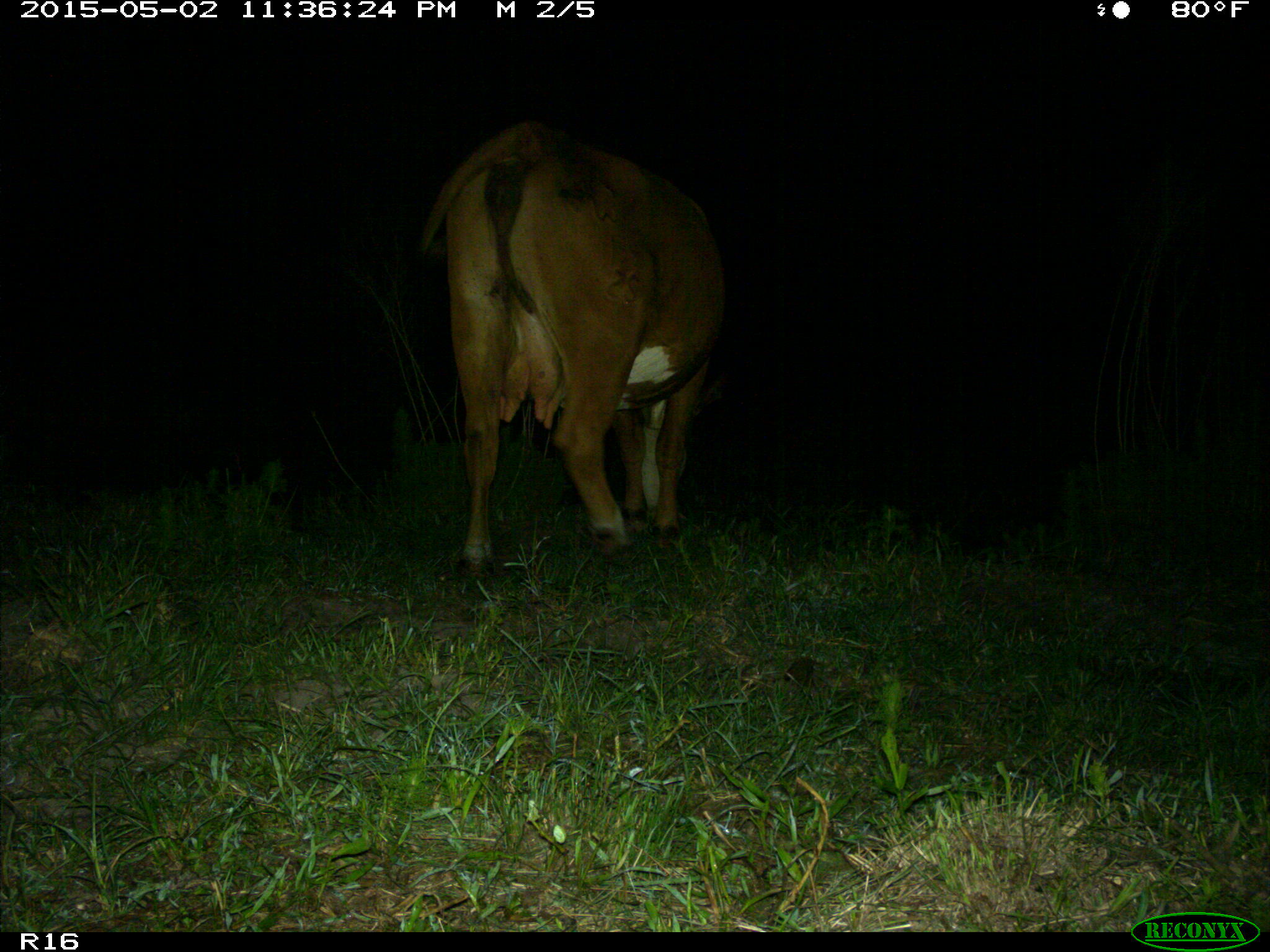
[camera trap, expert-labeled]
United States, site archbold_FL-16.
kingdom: Animalia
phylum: Chordata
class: Mammalia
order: Artiodactyla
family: Bovidae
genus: Bos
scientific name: Bos taurus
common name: domestic cow